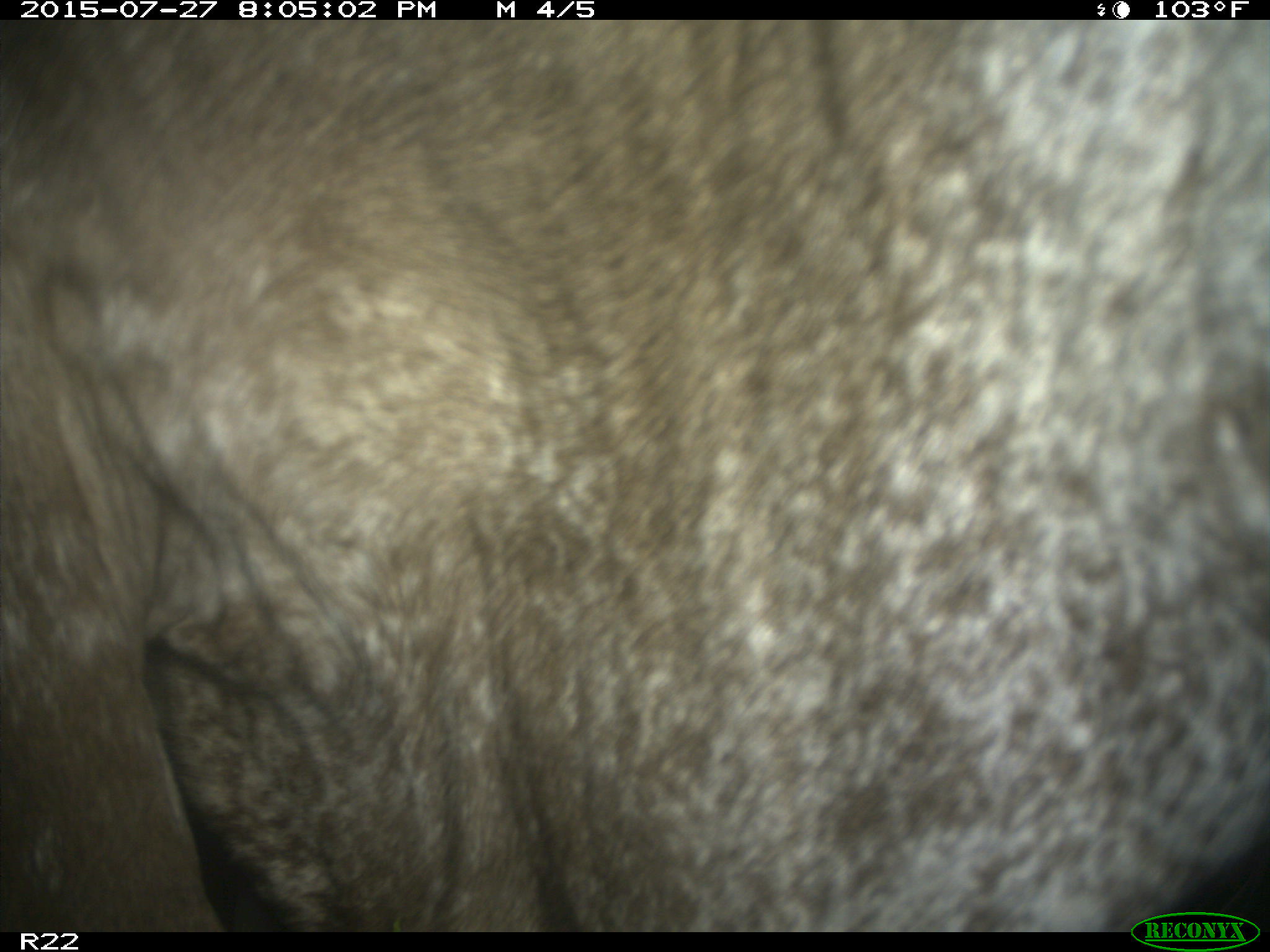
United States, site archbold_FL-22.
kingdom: Animalia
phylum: Chordata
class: Mammalia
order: Artiodactyla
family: Bovidae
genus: Bos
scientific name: Bos taurus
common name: domestic cow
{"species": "Bos taurus (domestic cow)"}